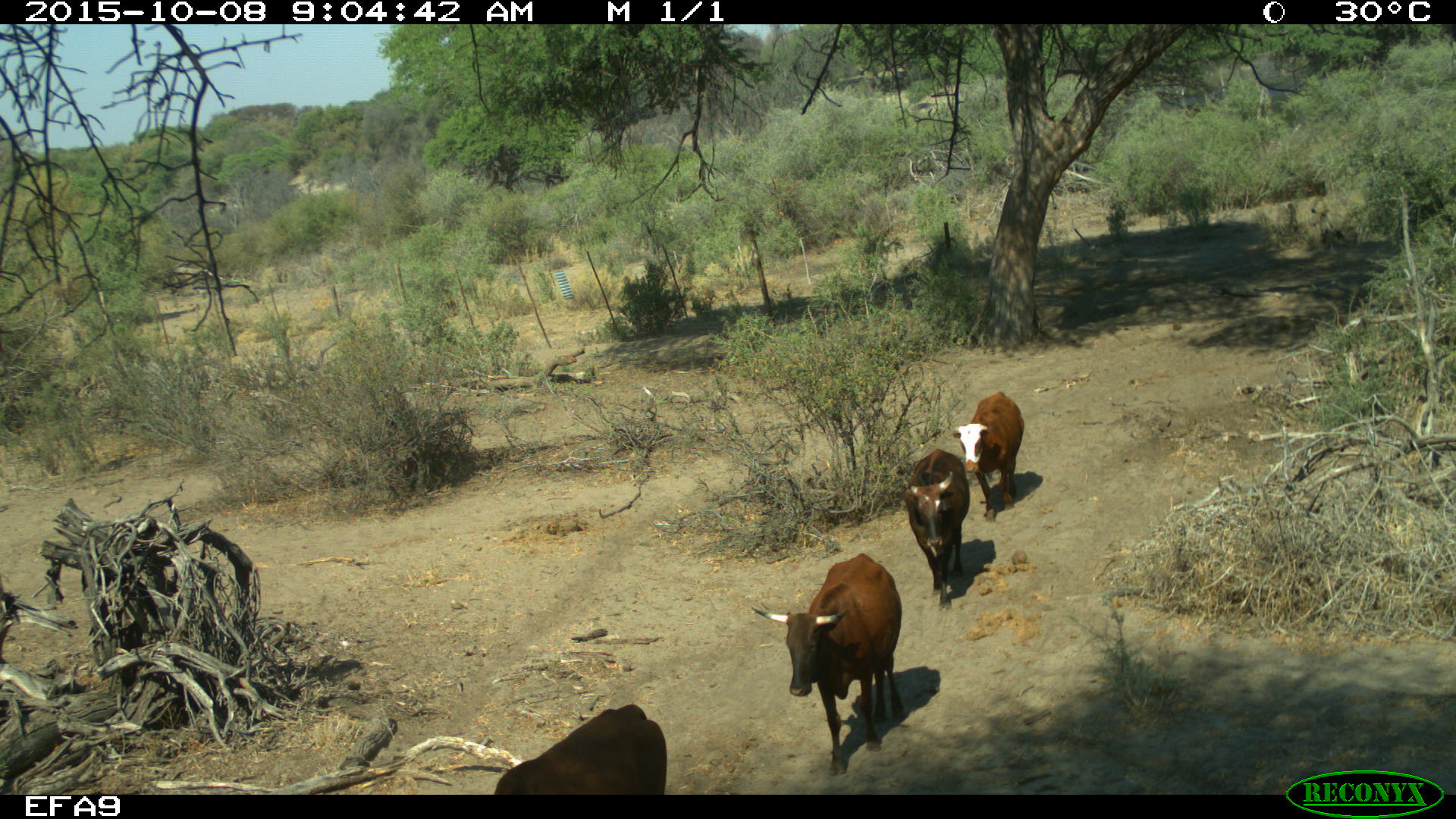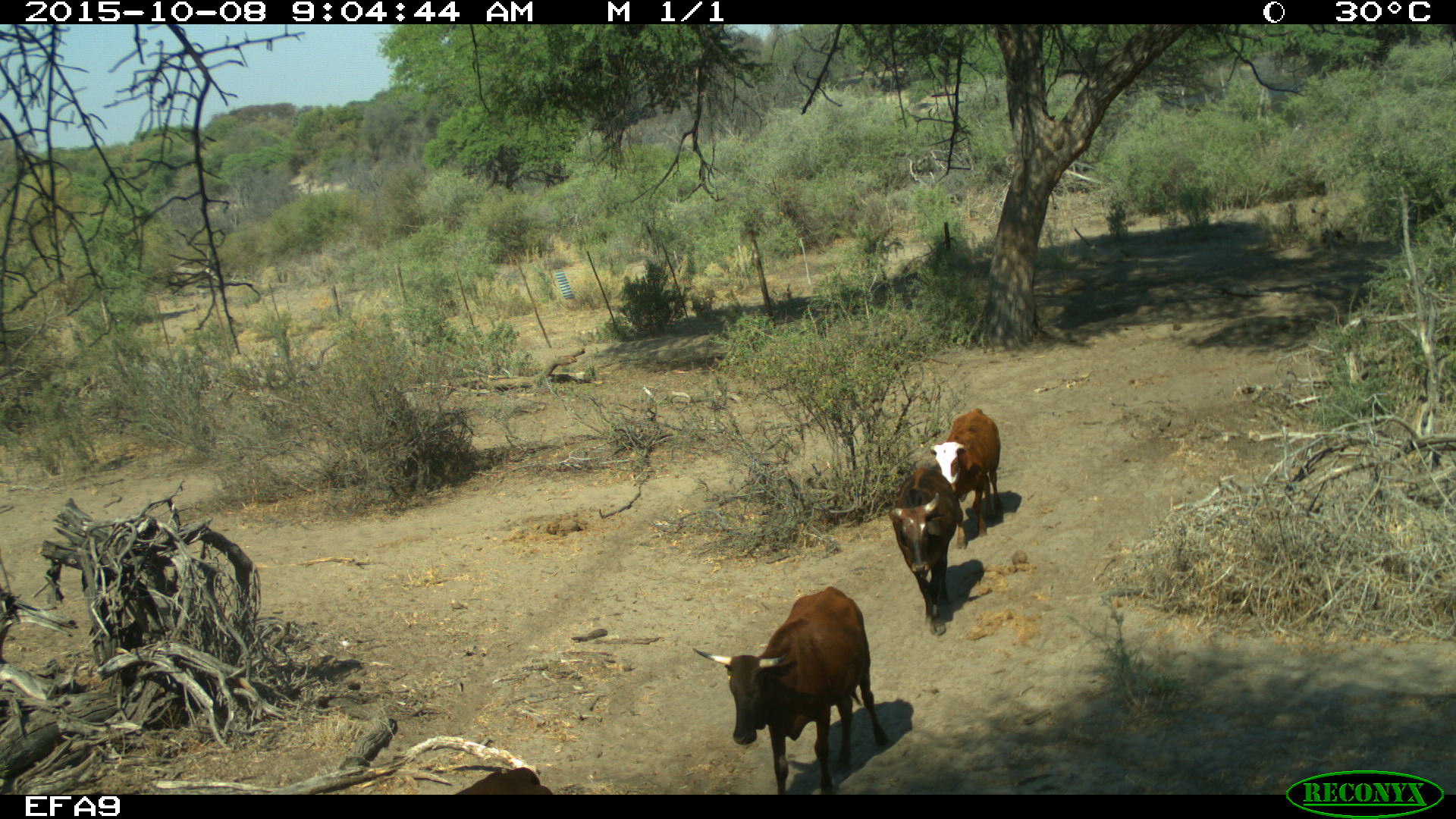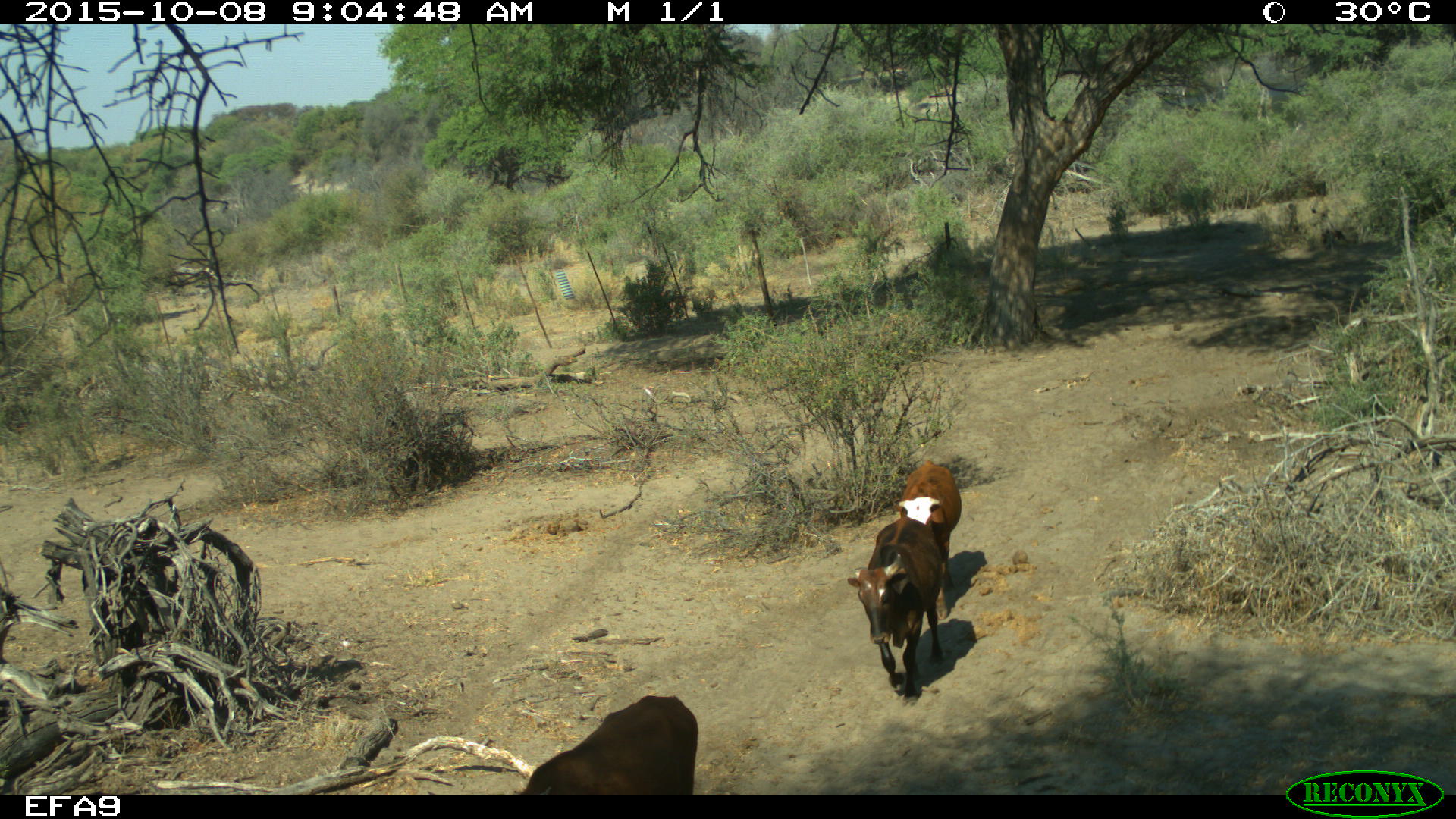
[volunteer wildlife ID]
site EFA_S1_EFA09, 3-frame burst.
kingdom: Animalia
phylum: Chordata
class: Mammalia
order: Artiodactyla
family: Bovidae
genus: Bos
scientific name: Bos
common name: cattle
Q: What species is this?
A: Cattle (Bos).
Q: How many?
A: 4.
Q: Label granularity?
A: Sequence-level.